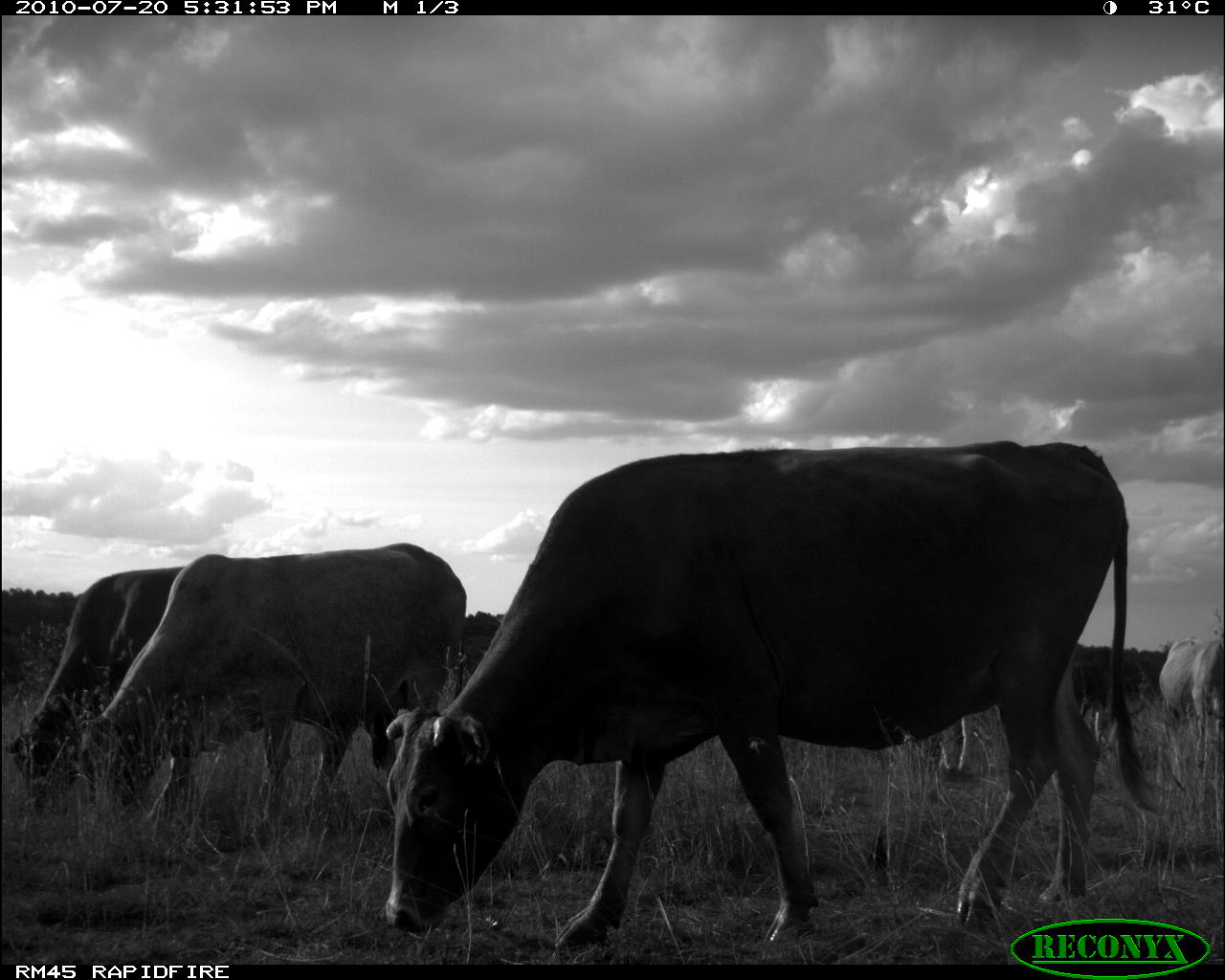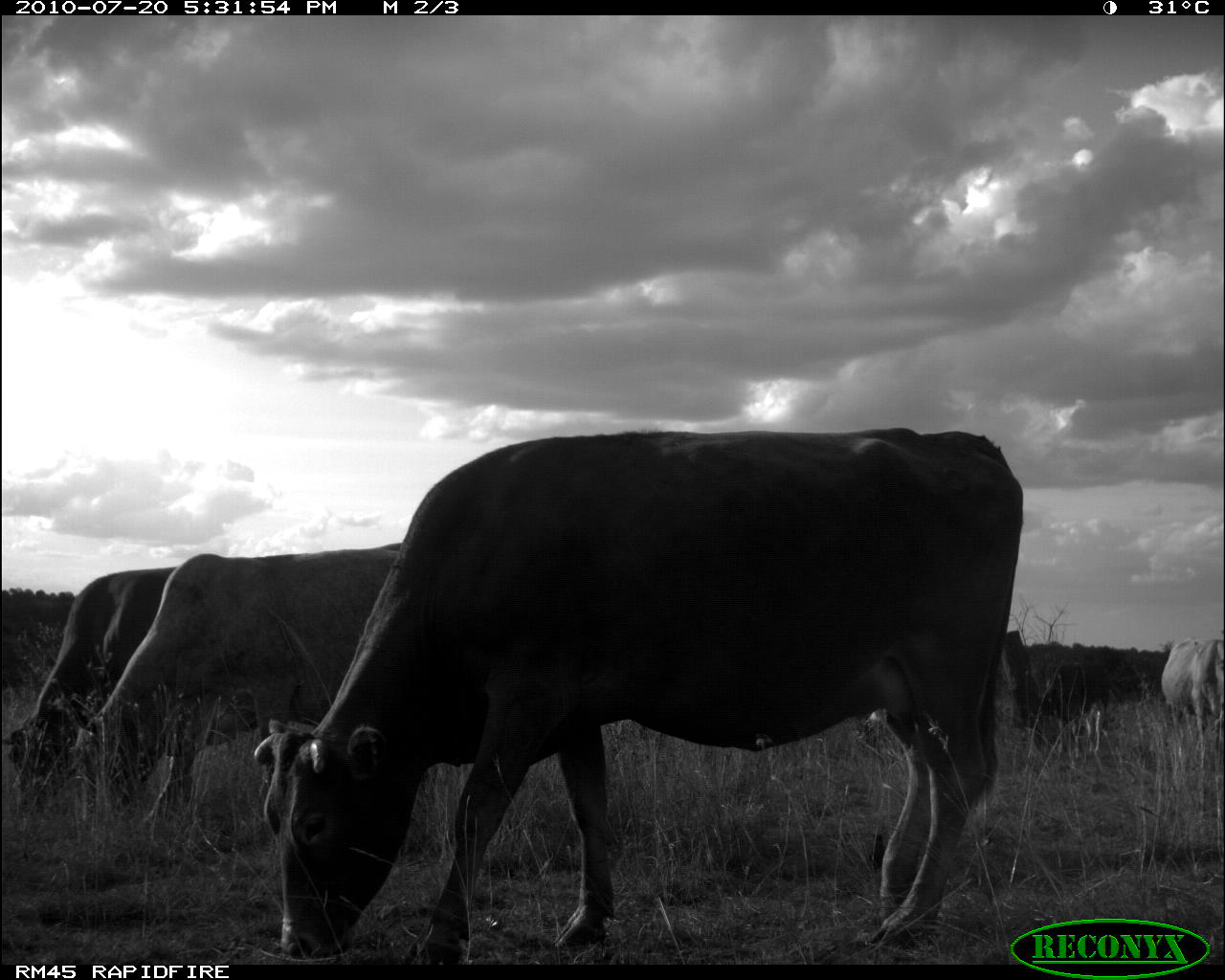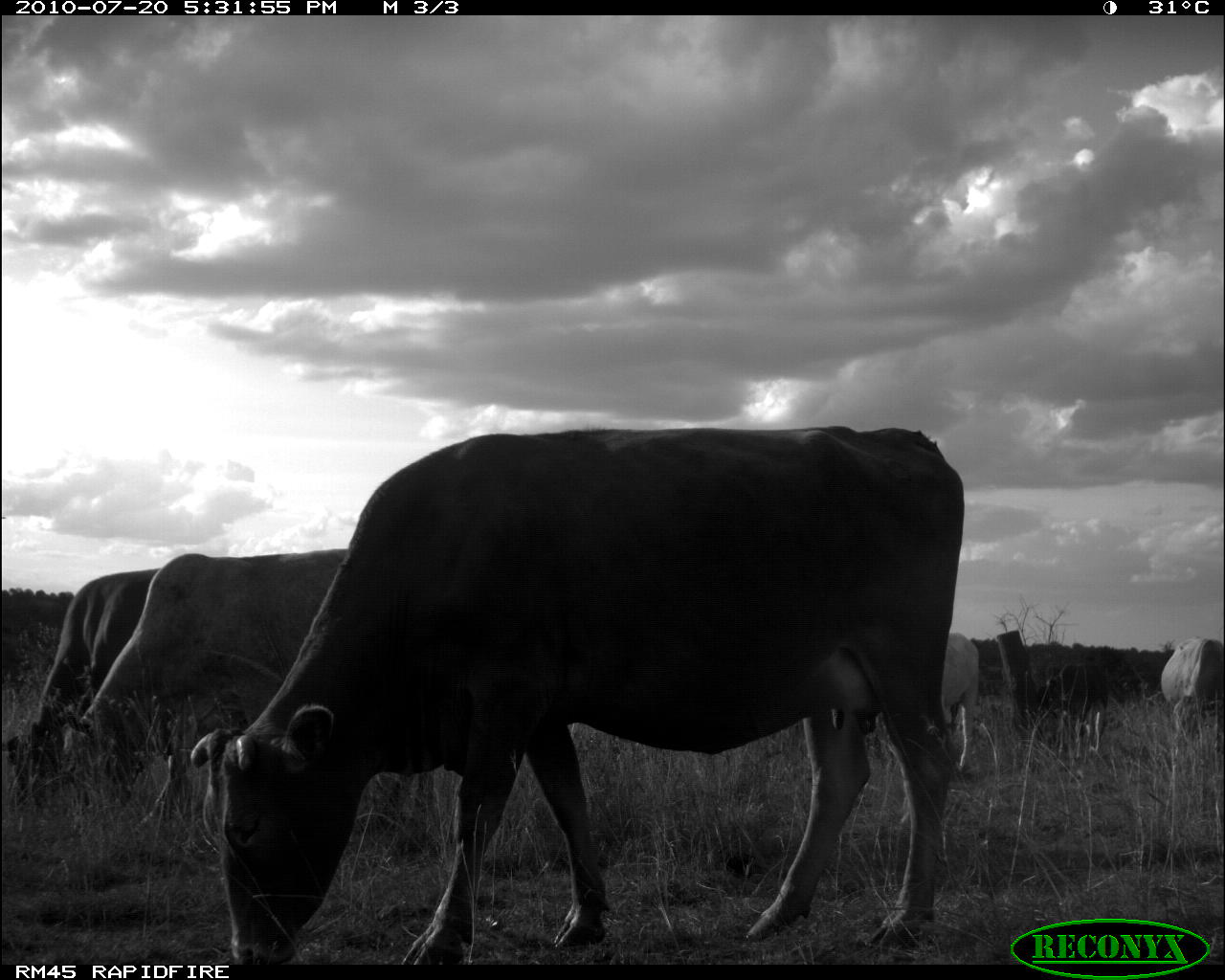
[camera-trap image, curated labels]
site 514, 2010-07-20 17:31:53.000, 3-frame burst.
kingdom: Animalia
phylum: Chordata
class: Mammalia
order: Artiodactyla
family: Bovidae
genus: Bos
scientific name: Bos taurus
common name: domestic cattle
Bos taurus (domestic cattle), count 4.